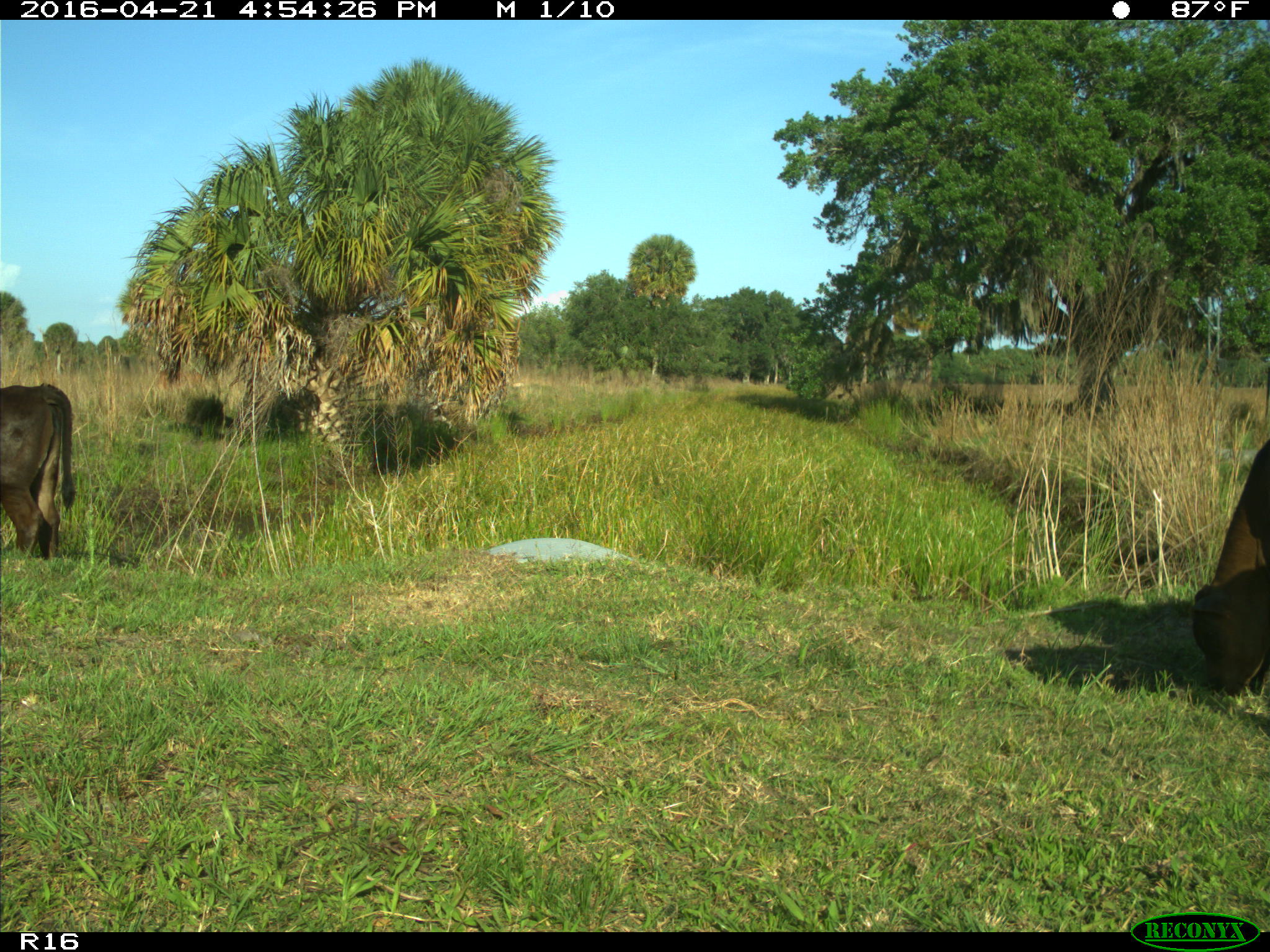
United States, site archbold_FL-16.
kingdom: Animalia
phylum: Chordata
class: Mammalia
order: Artiodactyla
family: Bovidae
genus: Bos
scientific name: Bos taurus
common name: domestic cow